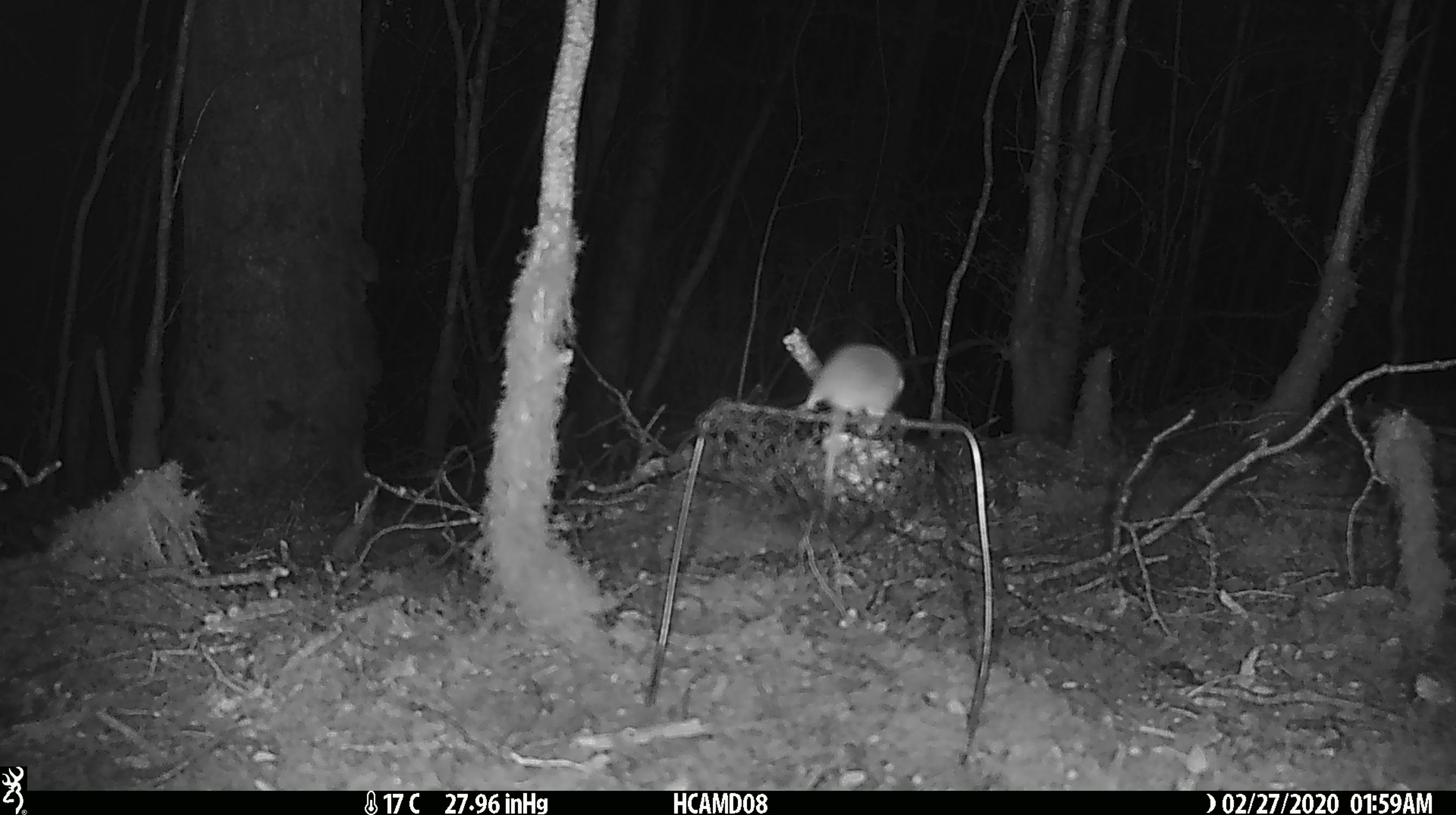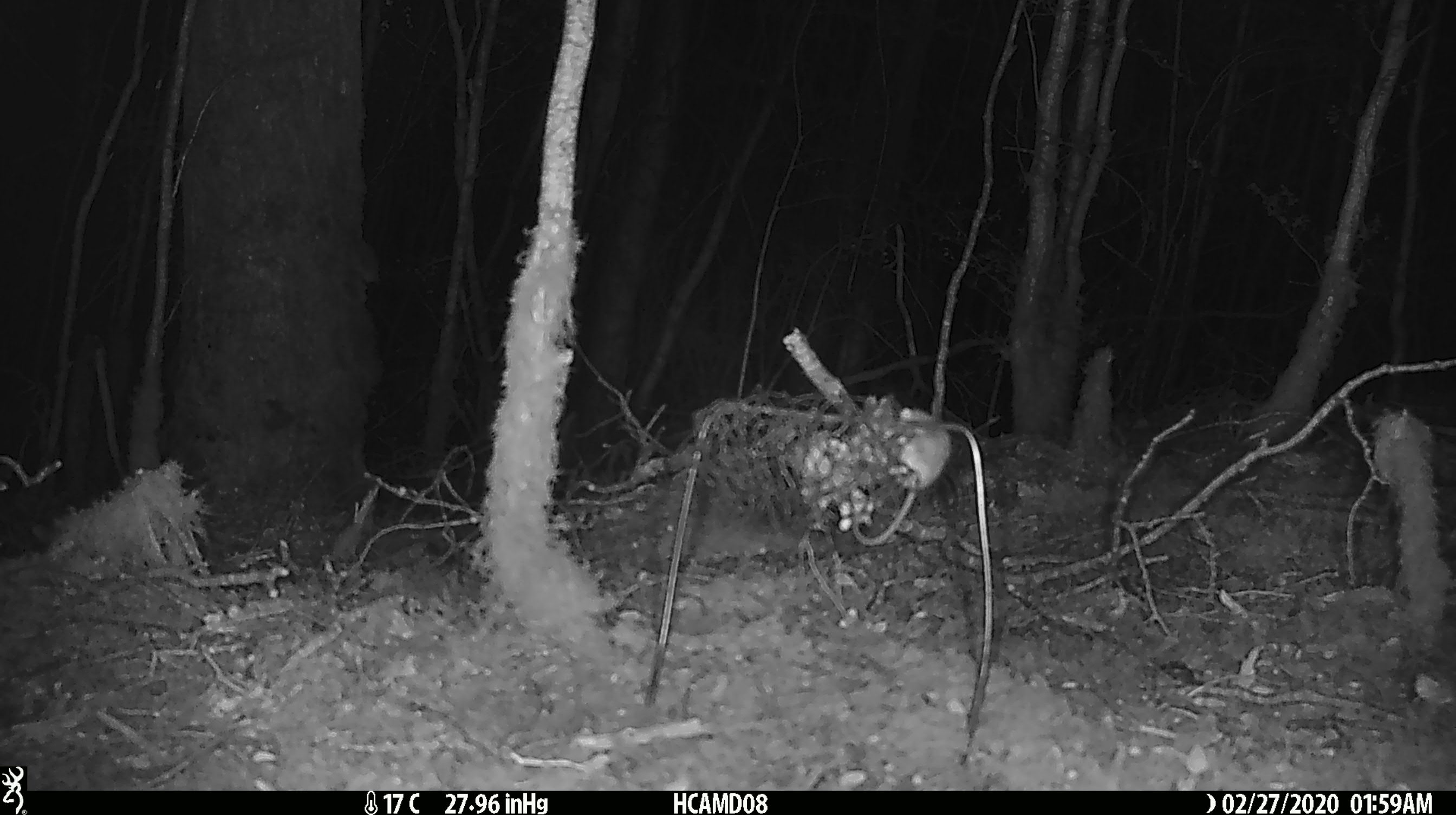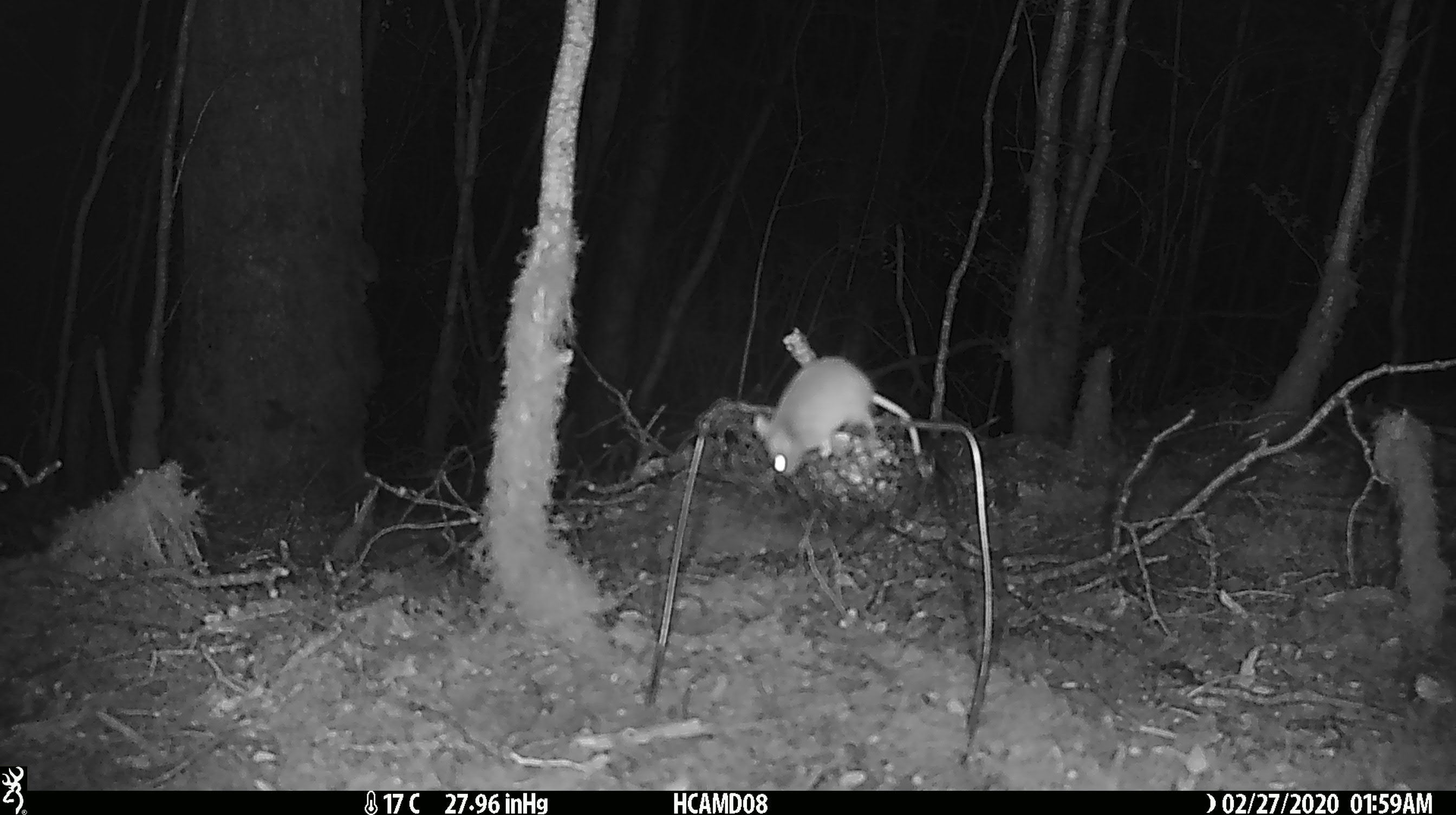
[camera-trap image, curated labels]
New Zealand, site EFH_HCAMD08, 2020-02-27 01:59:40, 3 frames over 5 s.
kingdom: Animalia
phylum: Chordata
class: Mammalia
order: Rodentia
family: Muridae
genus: Mus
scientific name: Mus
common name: mouse